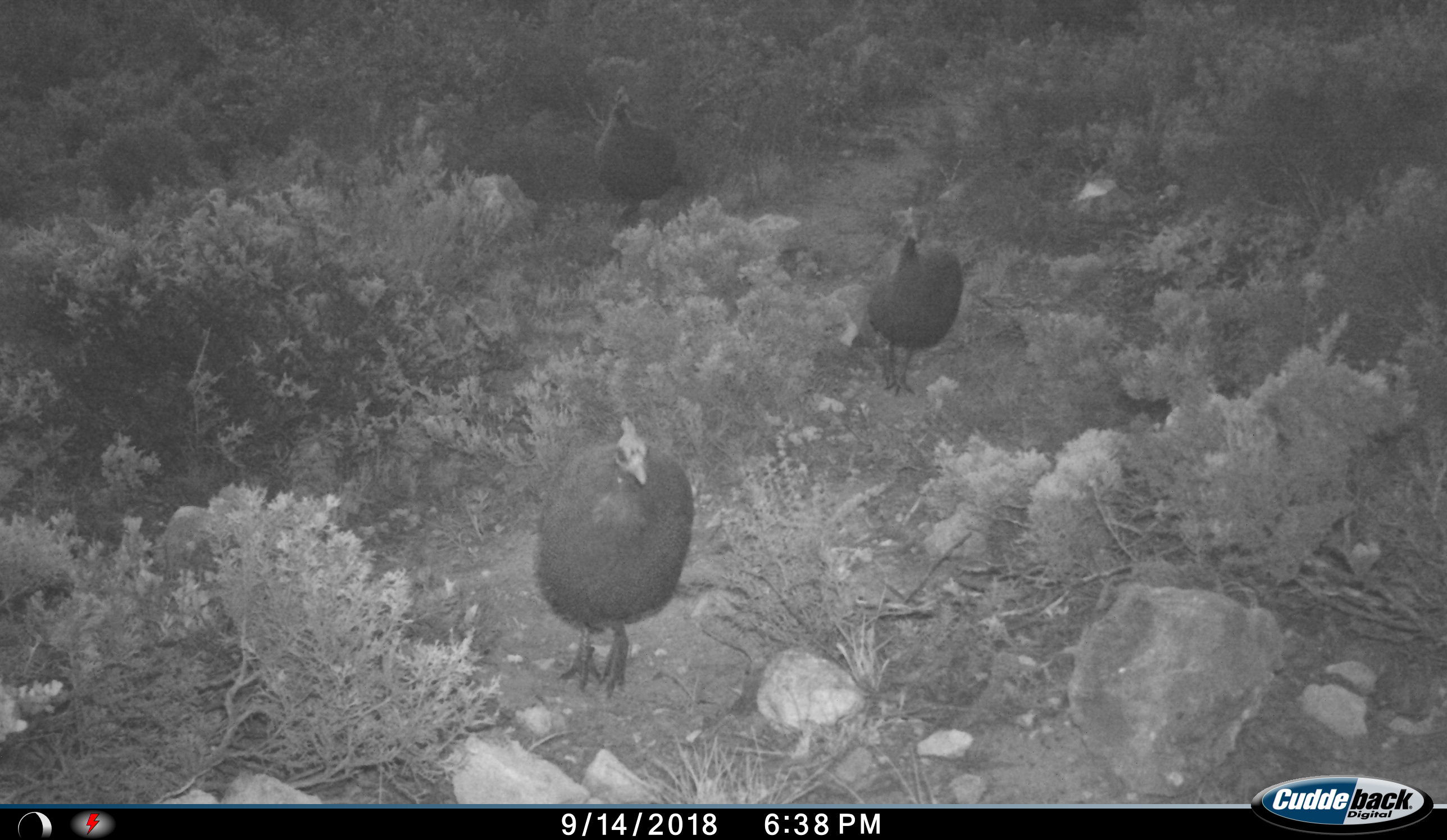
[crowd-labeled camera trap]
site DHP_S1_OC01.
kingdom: Animalia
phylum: Chordata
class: Aves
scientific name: Aves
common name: bird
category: birdother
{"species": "birdother (bird) (Aves)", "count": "3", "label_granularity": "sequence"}